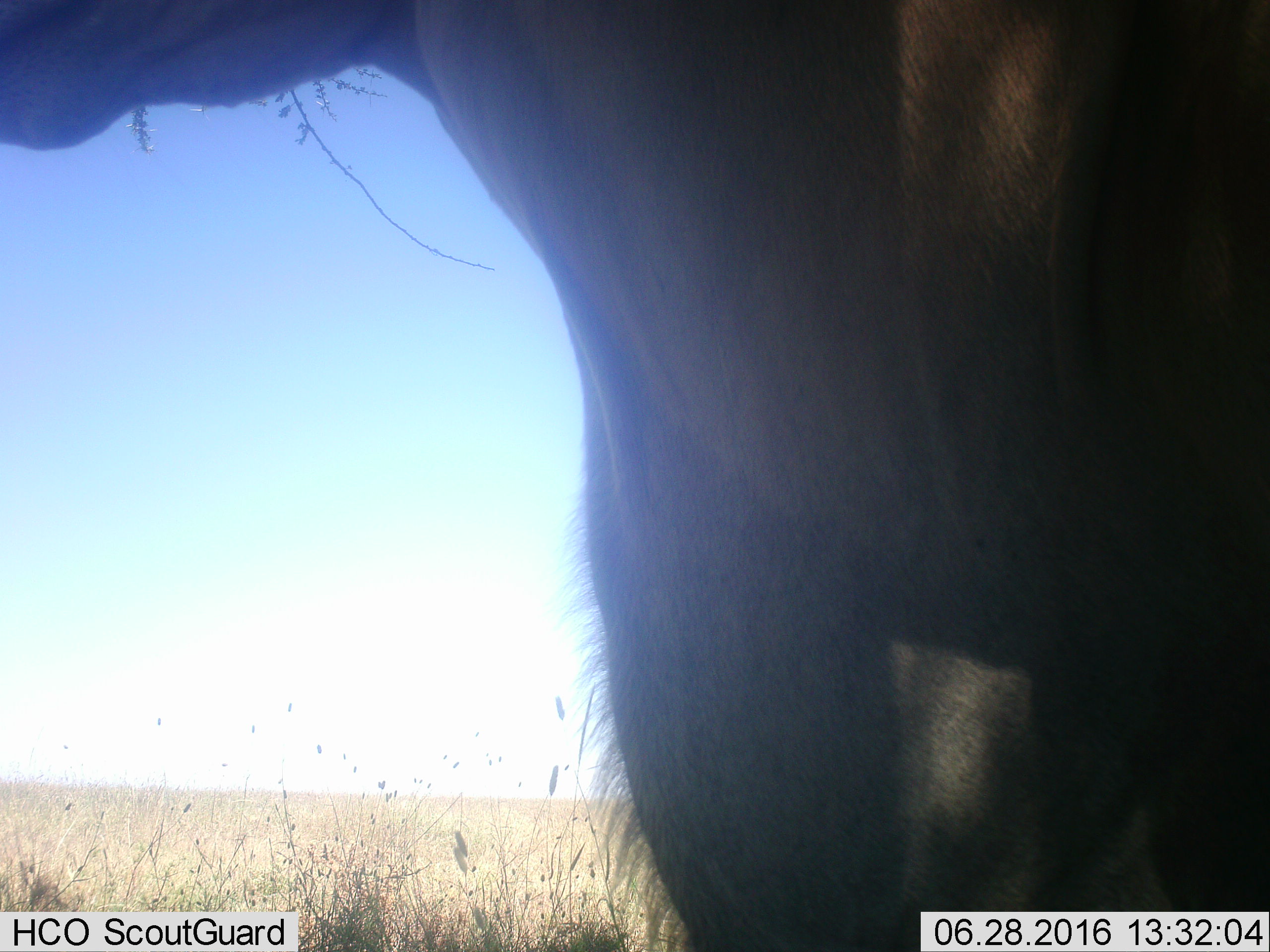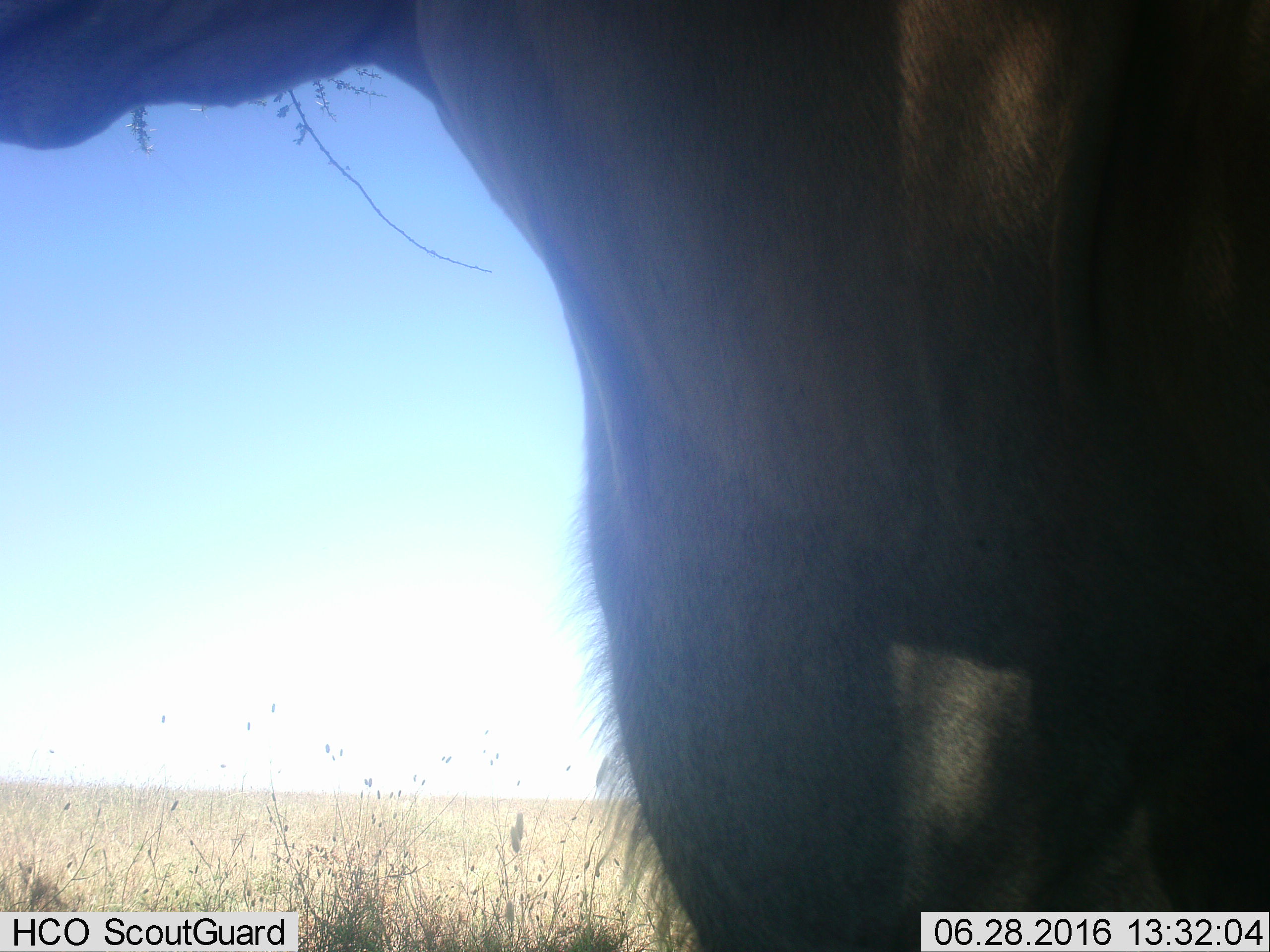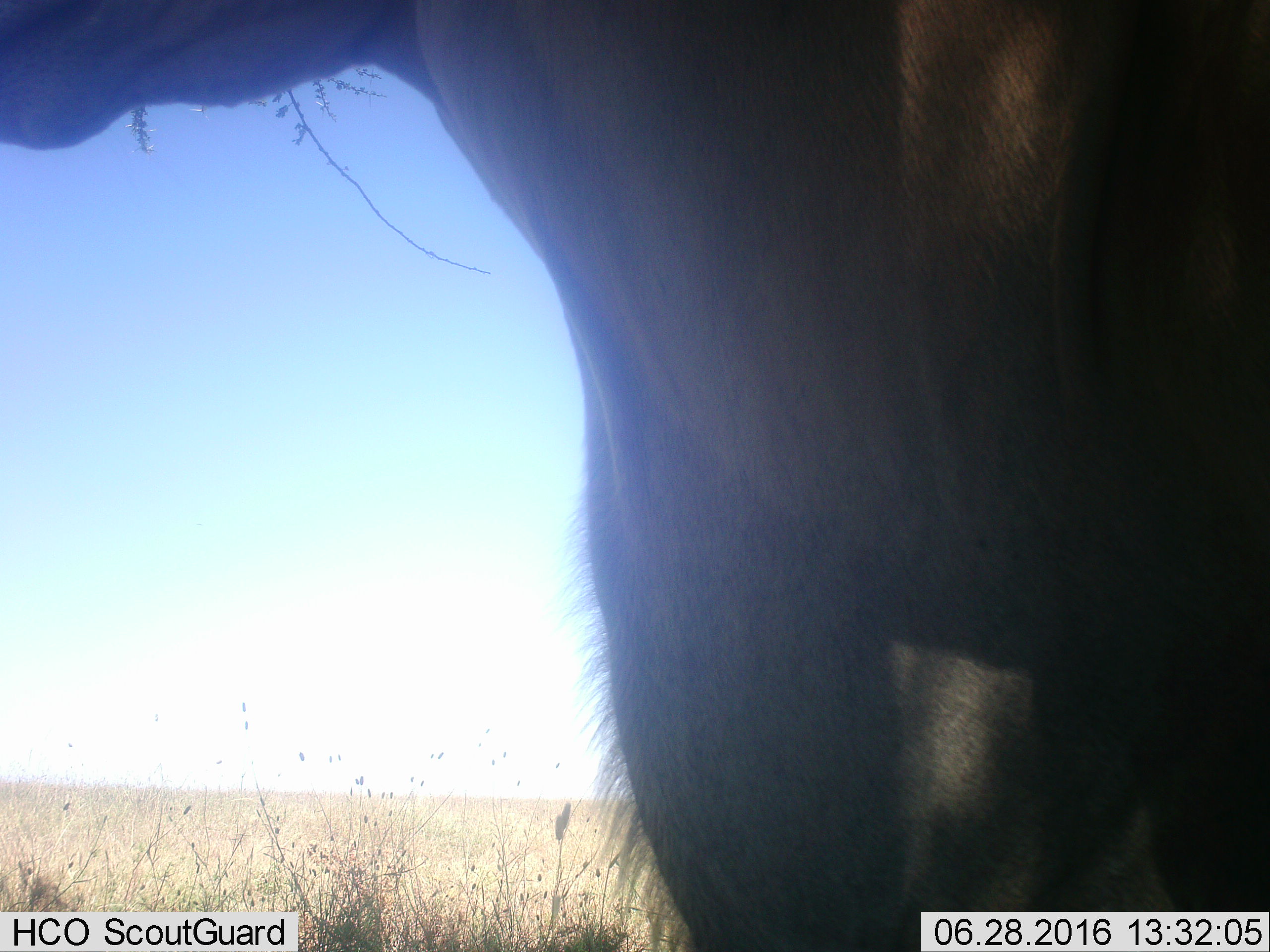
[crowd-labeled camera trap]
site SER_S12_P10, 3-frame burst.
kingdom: Animalia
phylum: Chordata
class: Mammalia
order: Artiodactyla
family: Bovidae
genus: Connochaetes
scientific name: Connochaetes taurinus taurinus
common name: blue wildebeest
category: wildebeestblue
Wildebeestblue (blue wildebeest) (Connochaetes taurinus taurinus), count 1. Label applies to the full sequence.